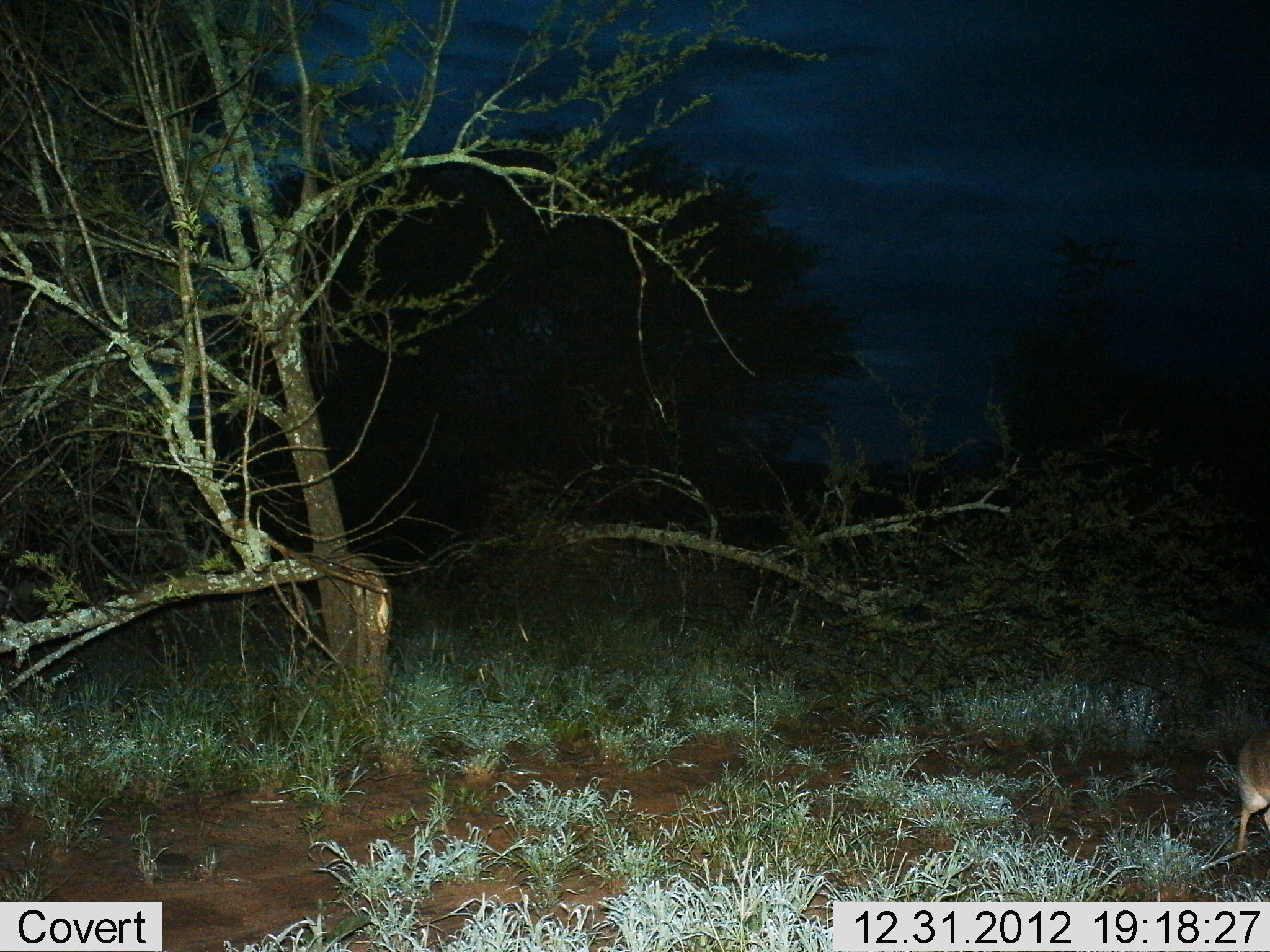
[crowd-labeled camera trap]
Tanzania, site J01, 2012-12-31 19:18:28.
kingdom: Animalia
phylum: Chordata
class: Mammalia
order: Artiodactyla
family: Bovidae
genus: Madoqua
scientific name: Madoqua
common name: dikdik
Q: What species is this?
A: Dikdik (Madoqua).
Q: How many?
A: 1.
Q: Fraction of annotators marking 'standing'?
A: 62%.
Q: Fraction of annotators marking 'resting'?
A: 0%.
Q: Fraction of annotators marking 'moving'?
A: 38%.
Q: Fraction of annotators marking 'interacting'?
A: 0%.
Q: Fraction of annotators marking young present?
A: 0%.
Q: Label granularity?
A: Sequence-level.